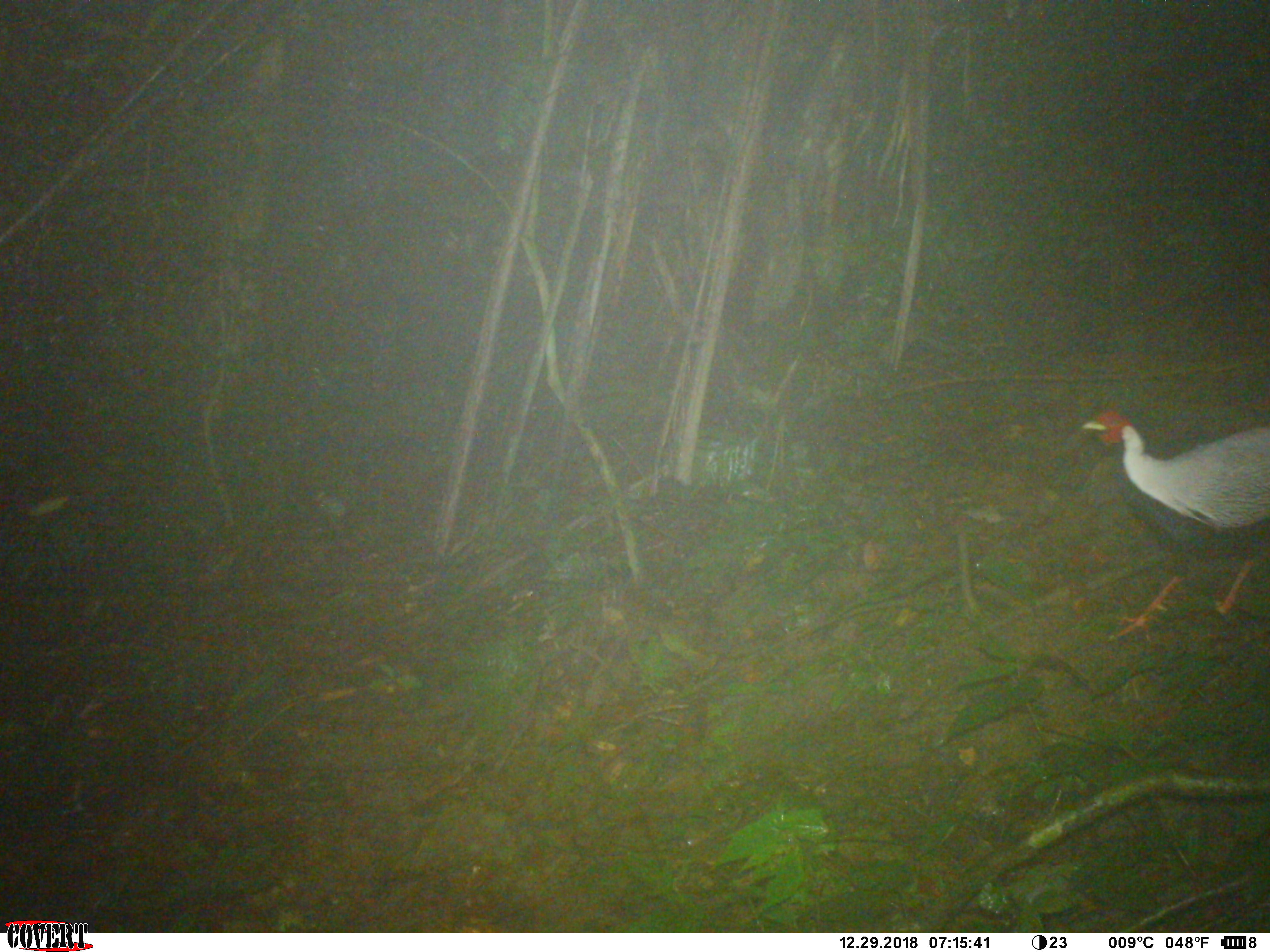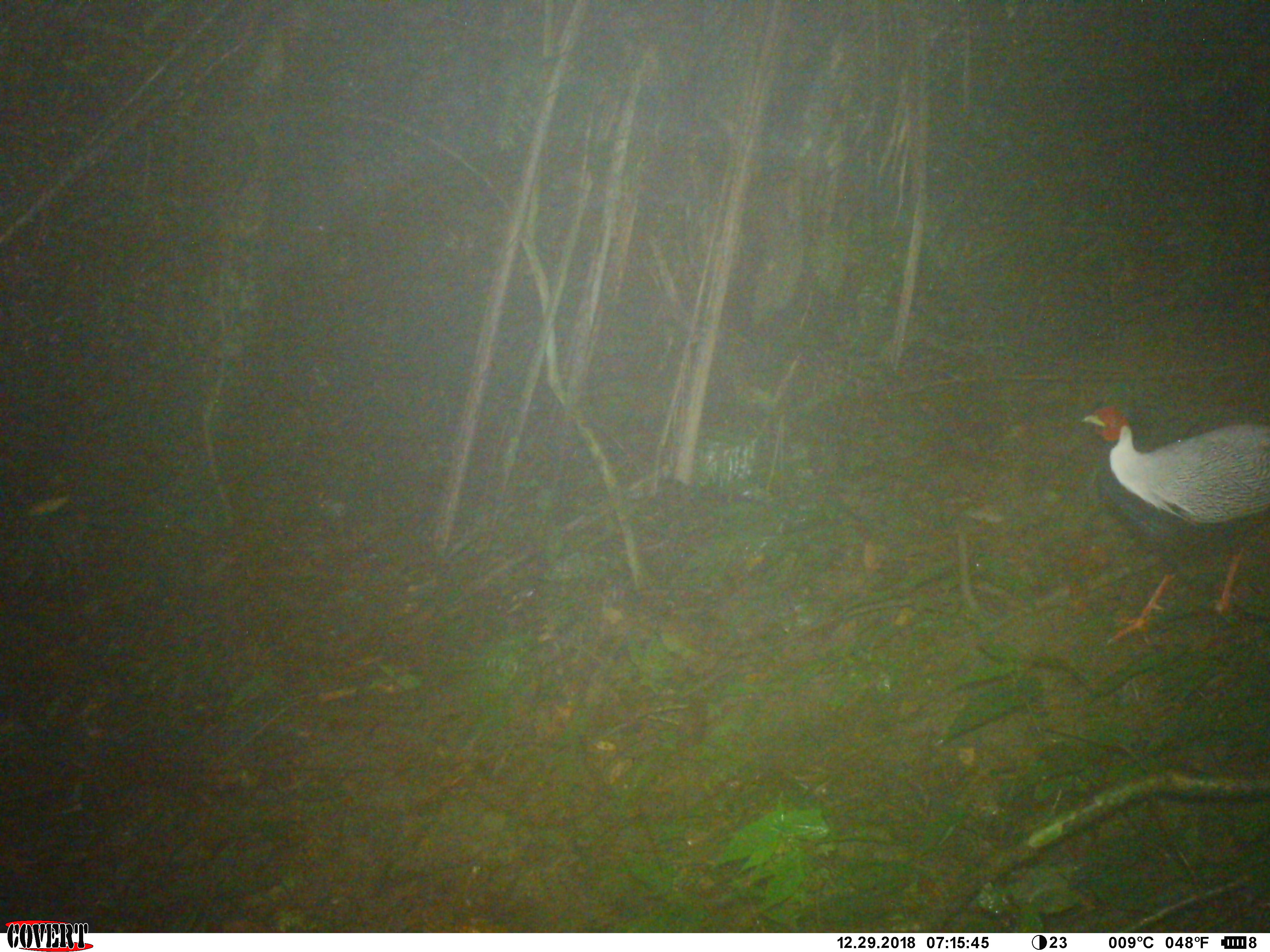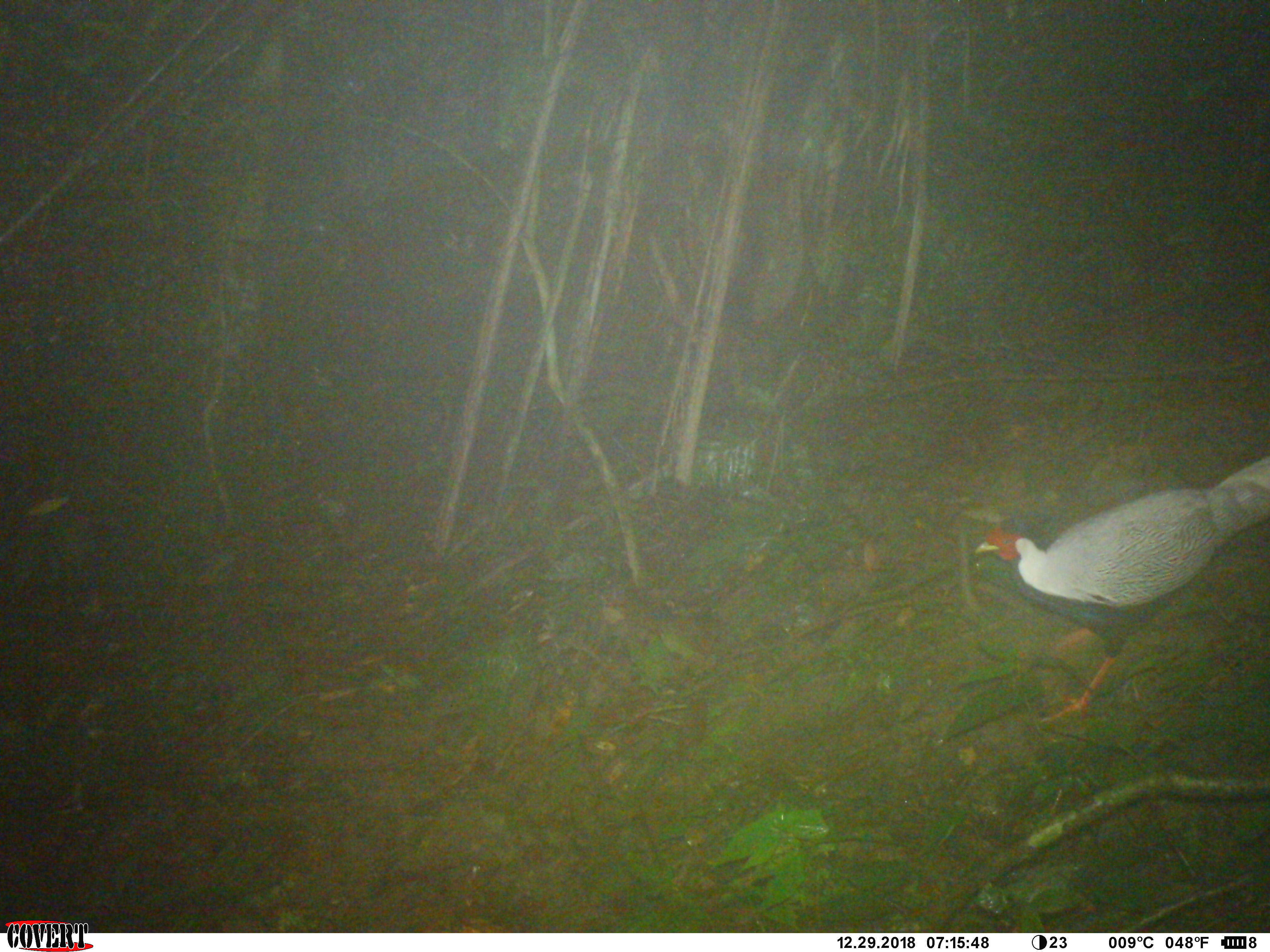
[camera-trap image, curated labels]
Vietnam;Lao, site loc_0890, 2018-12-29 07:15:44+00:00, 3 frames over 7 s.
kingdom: Animalia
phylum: Chordata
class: Aves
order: Galliformes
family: Phasianidae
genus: Lophura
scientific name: Lophura nycthemera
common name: silver pheasant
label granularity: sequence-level